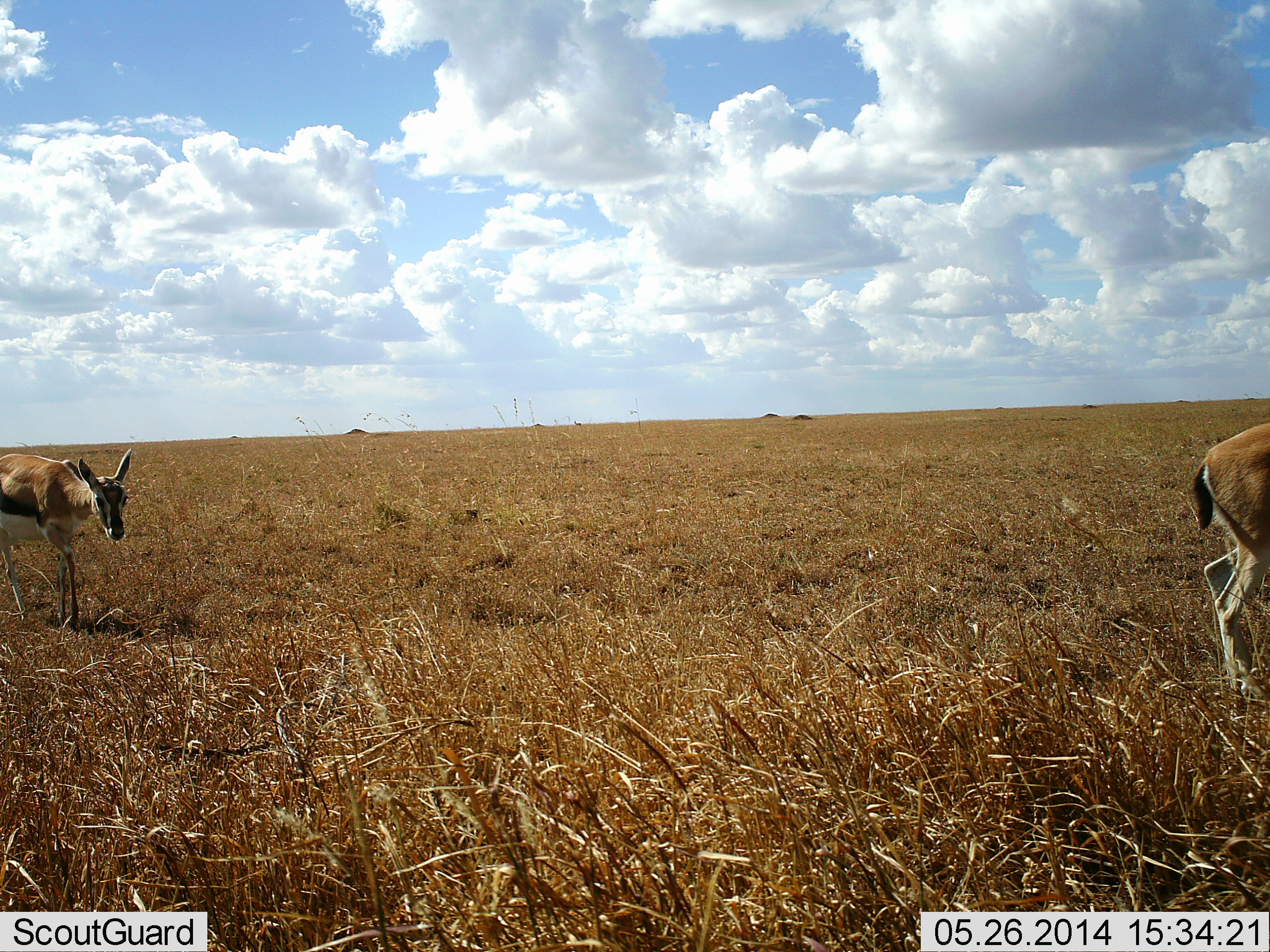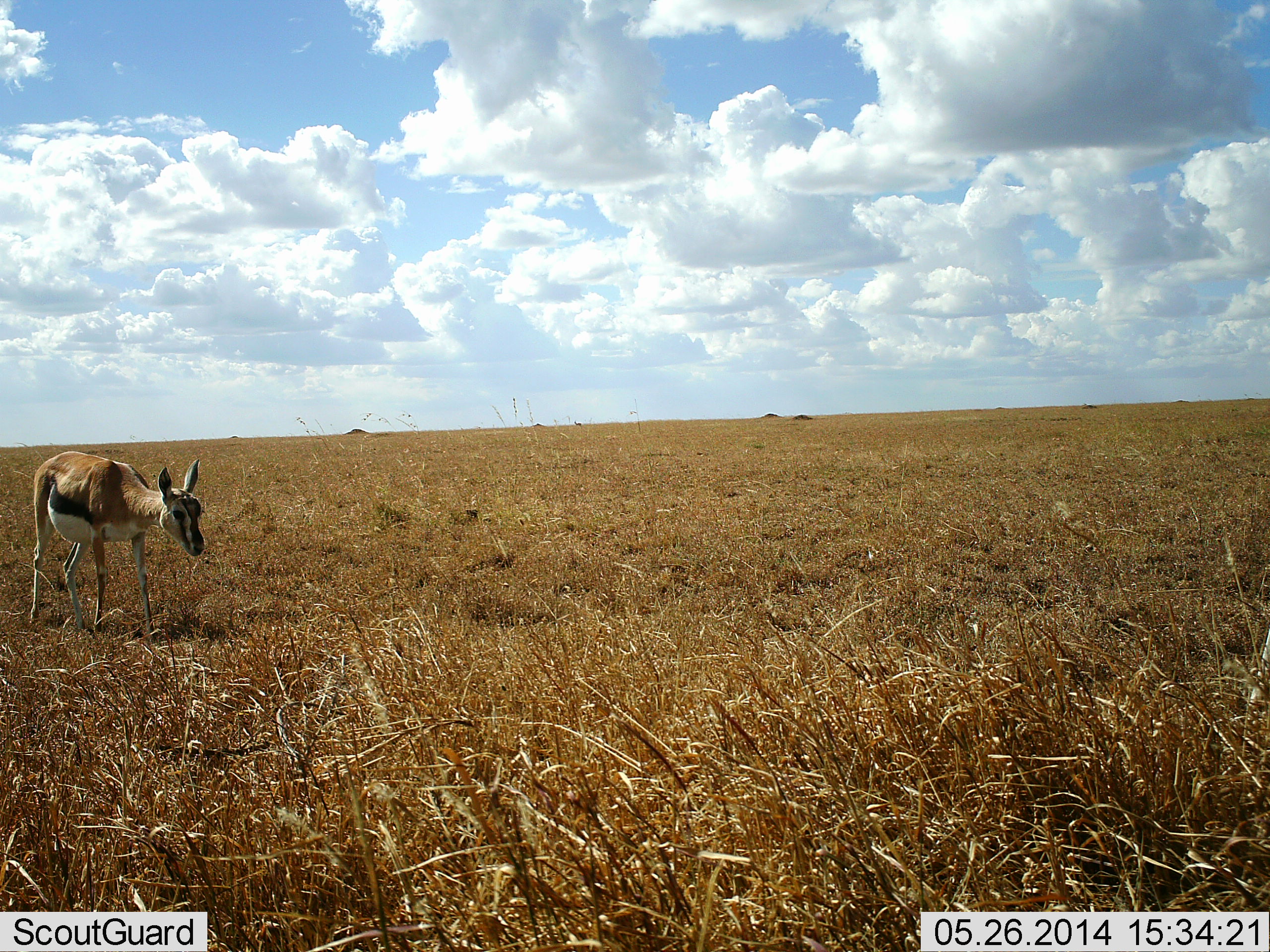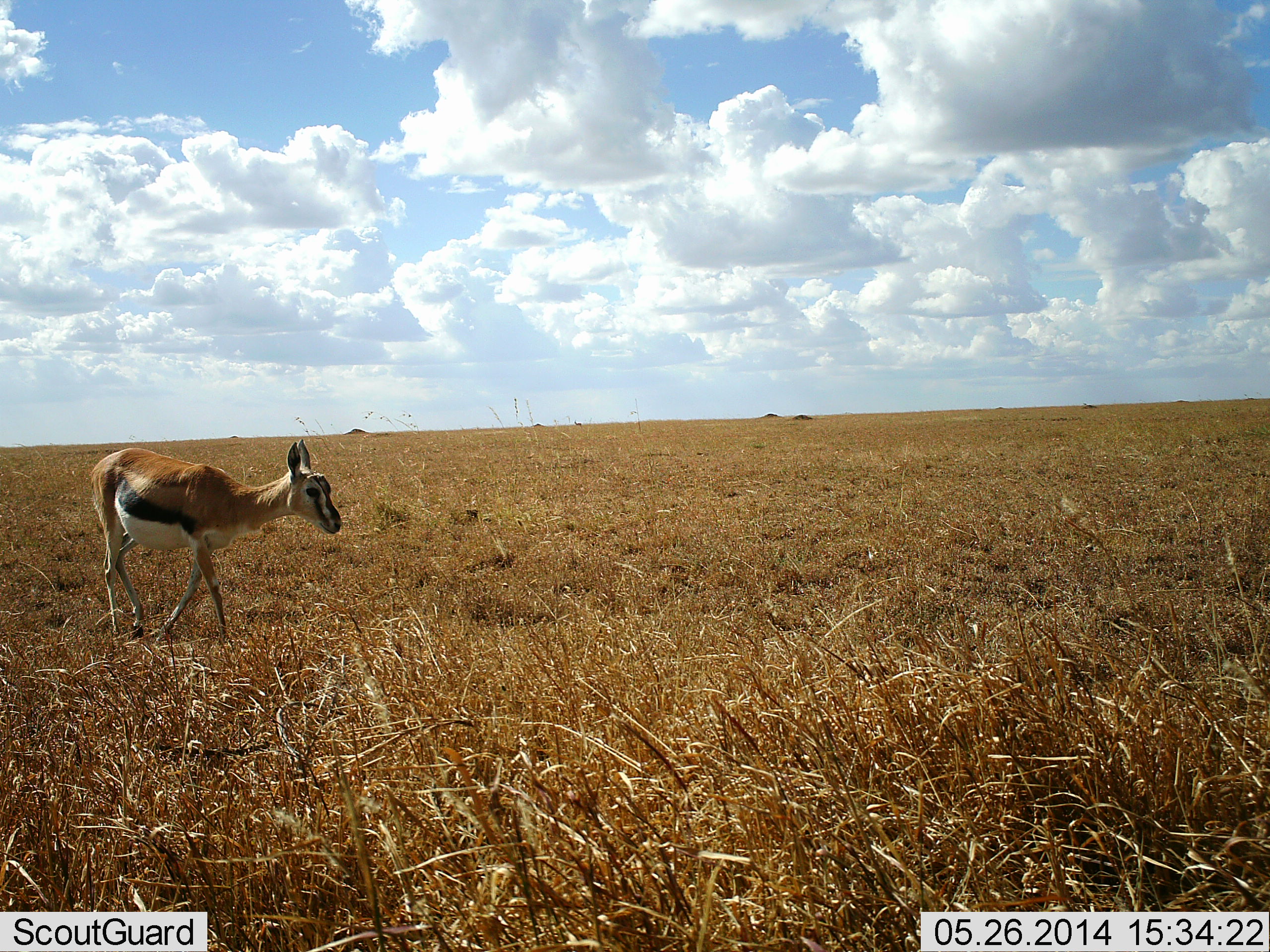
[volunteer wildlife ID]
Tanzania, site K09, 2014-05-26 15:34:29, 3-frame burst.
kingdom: Animalia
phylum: Chordata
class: Mammalia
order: Artiodactyla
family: Bovidae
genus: Eudorcas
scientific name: Eudorcas thomsonii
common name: thomson's gazelle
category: gazellethomsons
Gazellethomsons (thomson's gazelle) (Eudorcas thomsonii), count 2. Behavior (volunteer vote fractions): standing 10%, resting 0%, moving 90%, interacting 0%. Young present (vote fraction): 10%. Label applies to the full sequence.